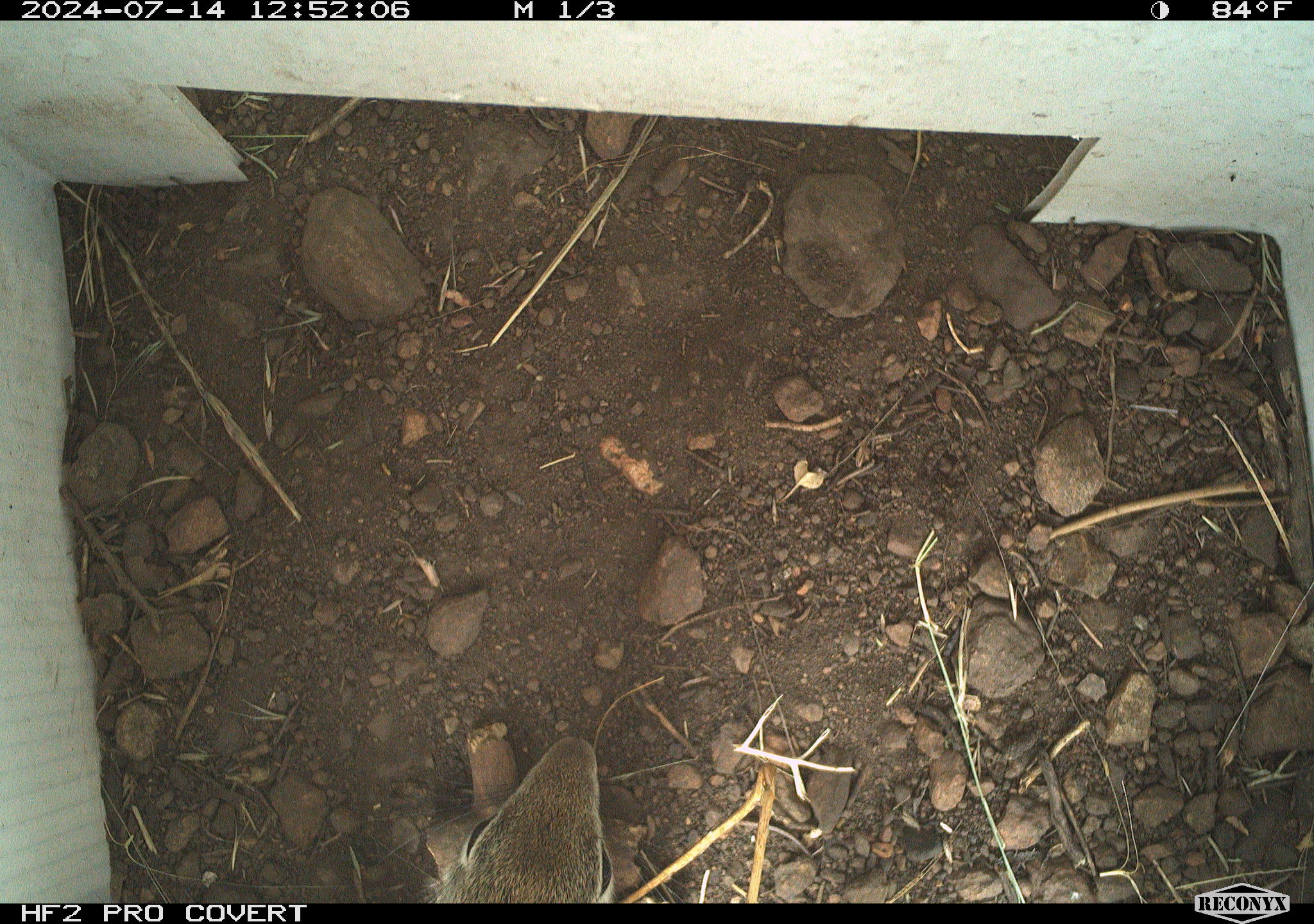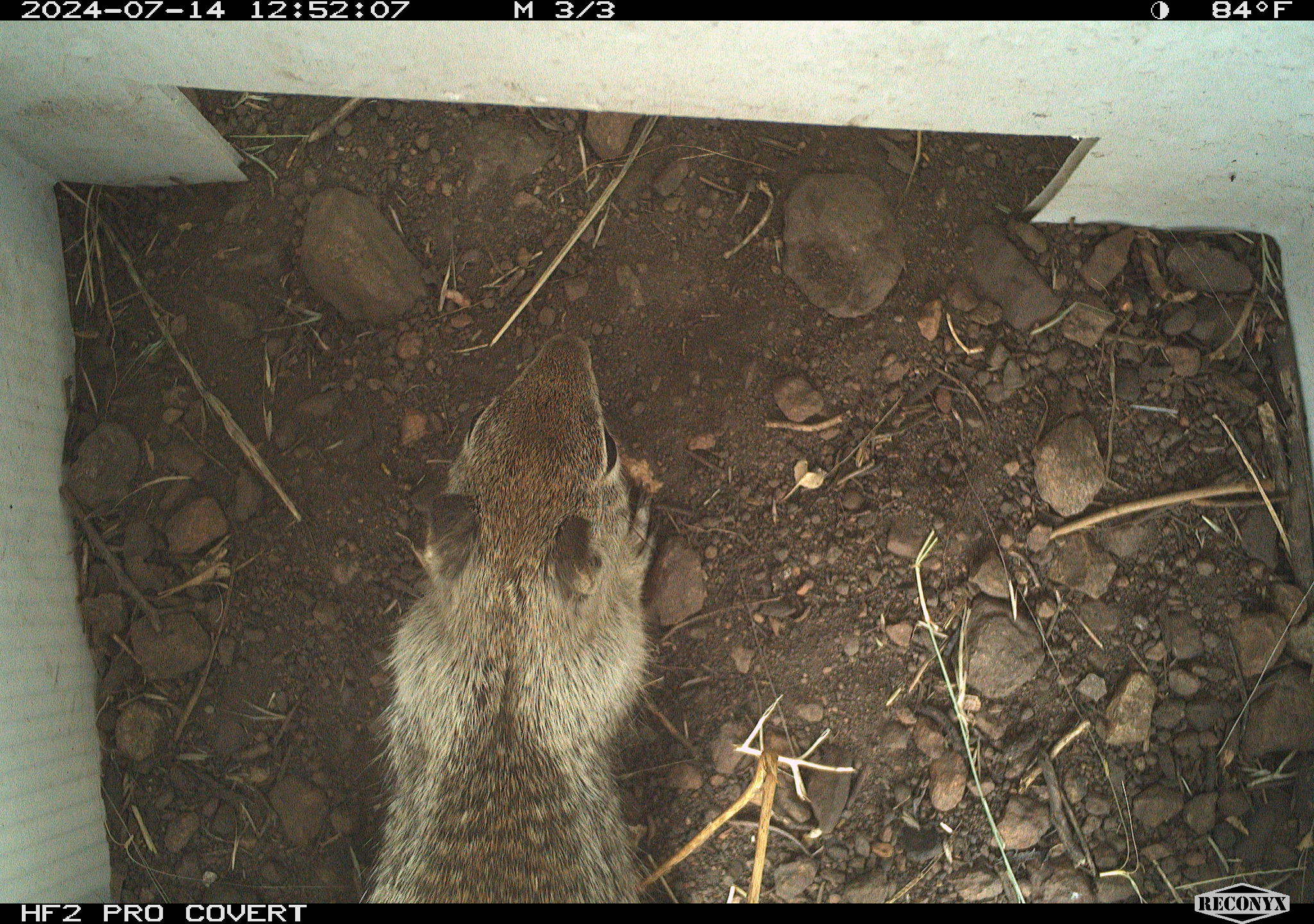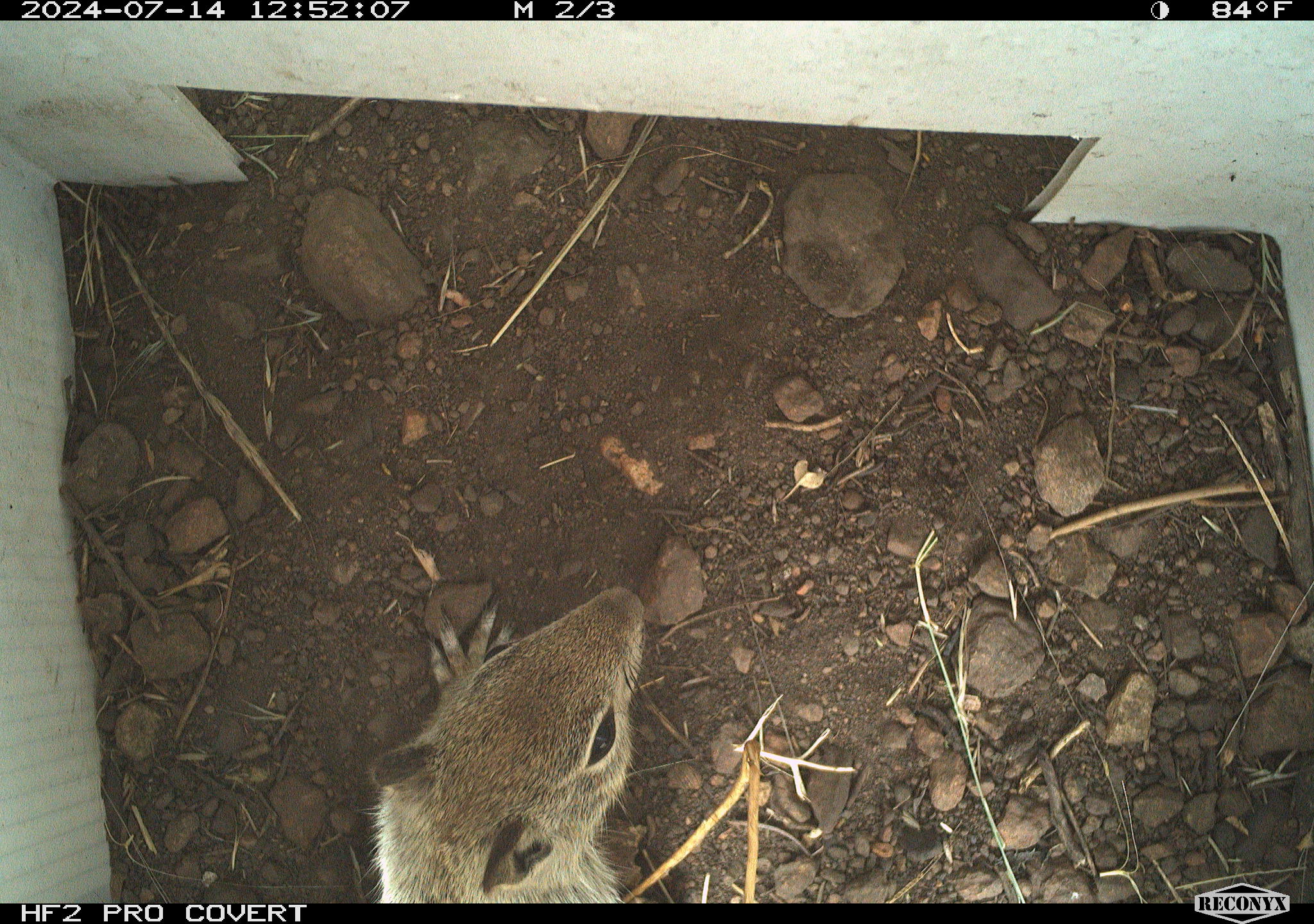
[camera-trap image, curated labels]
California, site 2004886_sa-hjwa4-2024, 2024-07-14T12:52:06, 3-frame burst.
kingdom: Animalia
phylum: Chordata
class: Mammalia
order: Rodentia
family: Sciuridae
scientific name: Sciuridae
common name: squirrels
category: sciuridae family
Sciuridae family (squirrels) (Sciuridae).